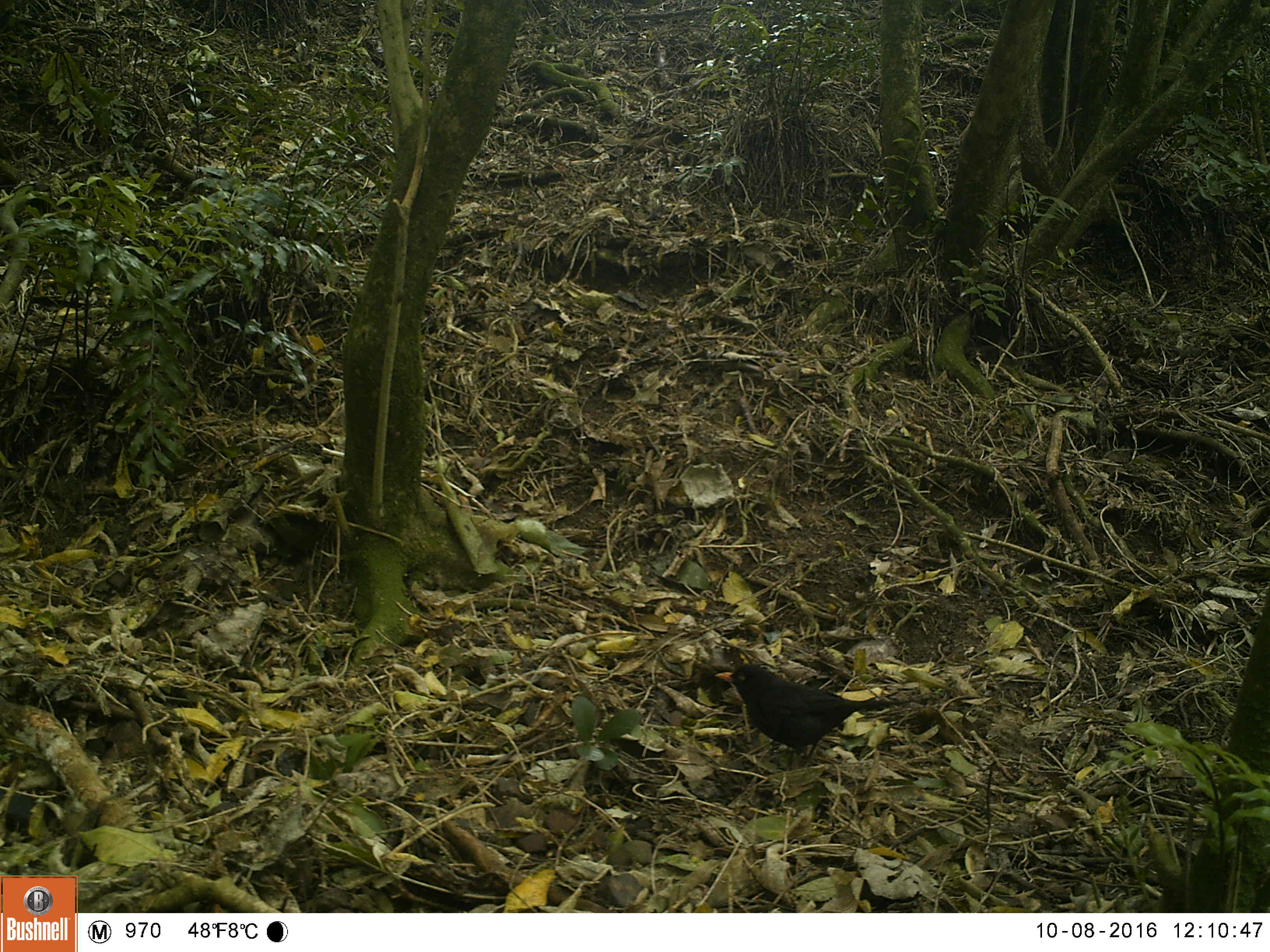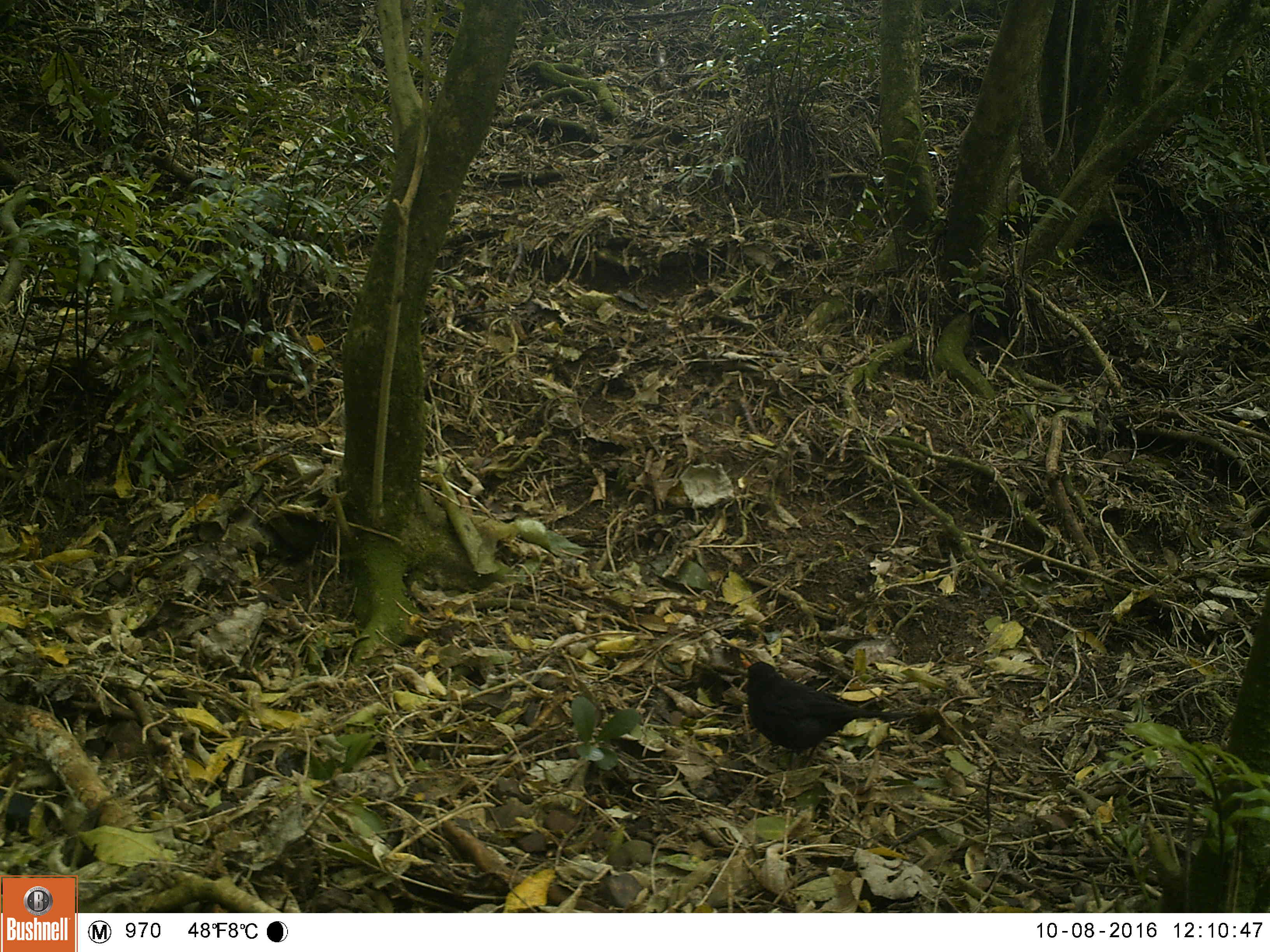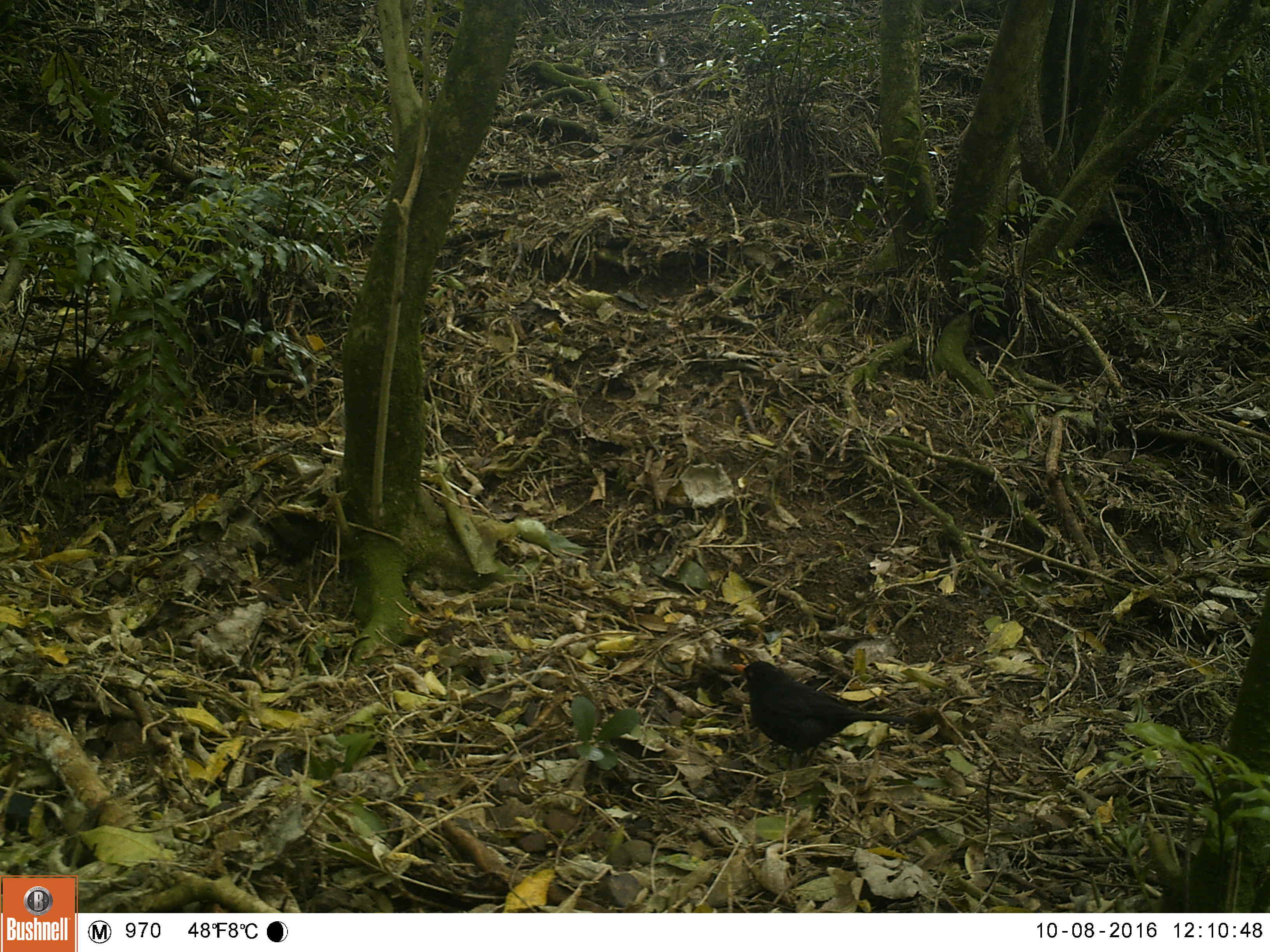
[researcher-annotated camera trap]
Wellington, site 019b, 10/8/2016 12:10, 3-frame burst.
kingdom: Animalia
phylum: Chordata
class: Aves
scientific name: Aves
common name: bird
Bird (Aves).